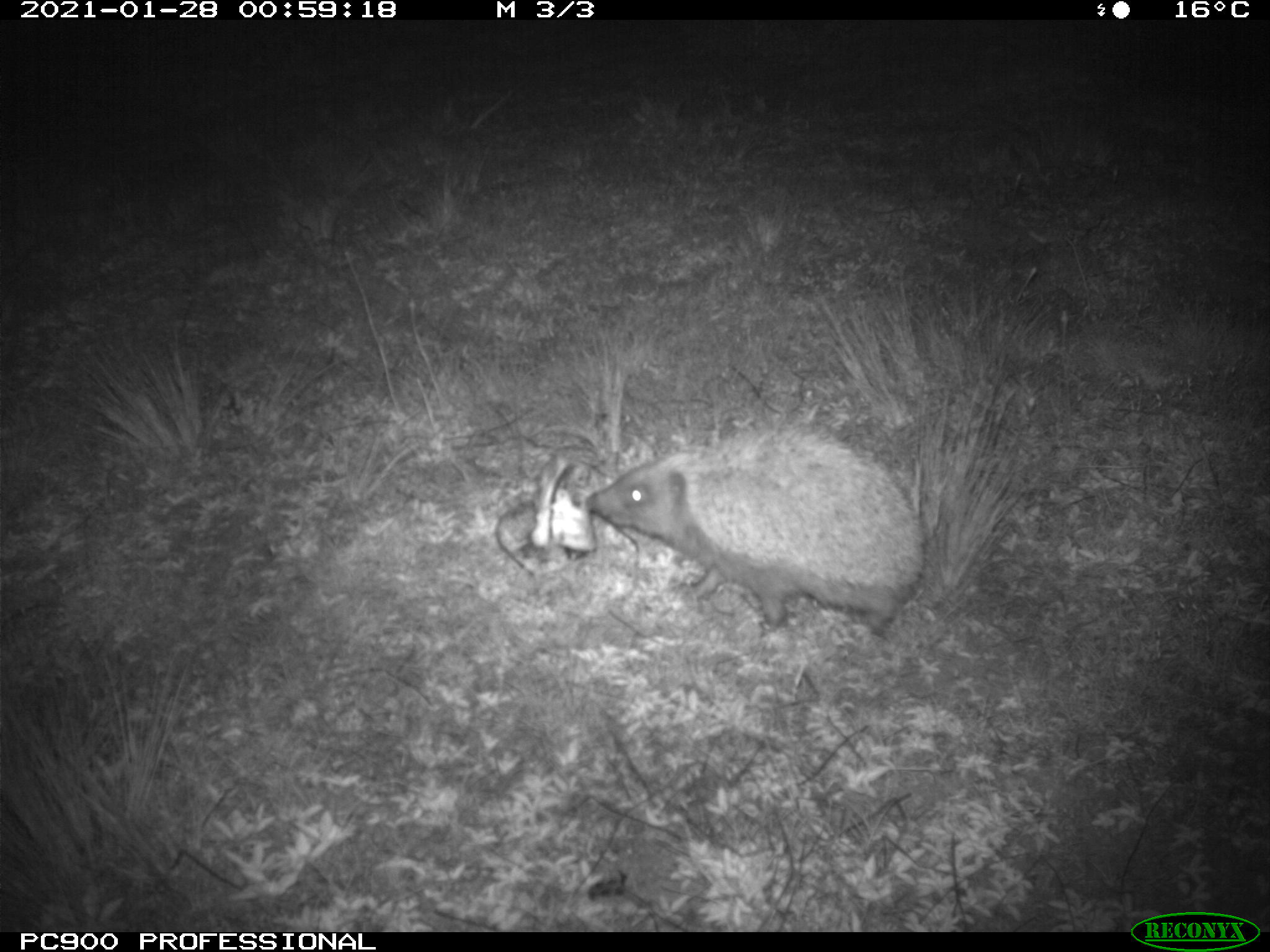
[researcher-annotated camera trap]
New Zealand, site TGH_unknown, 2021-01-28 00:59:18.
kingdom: Animalia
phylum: Chordata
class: Mammalia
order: Eulipotyphla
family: Erinaceidae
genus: Erinaceus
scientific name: Erinaceus europaeus europaeus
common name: european hedgehog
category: hedgehog